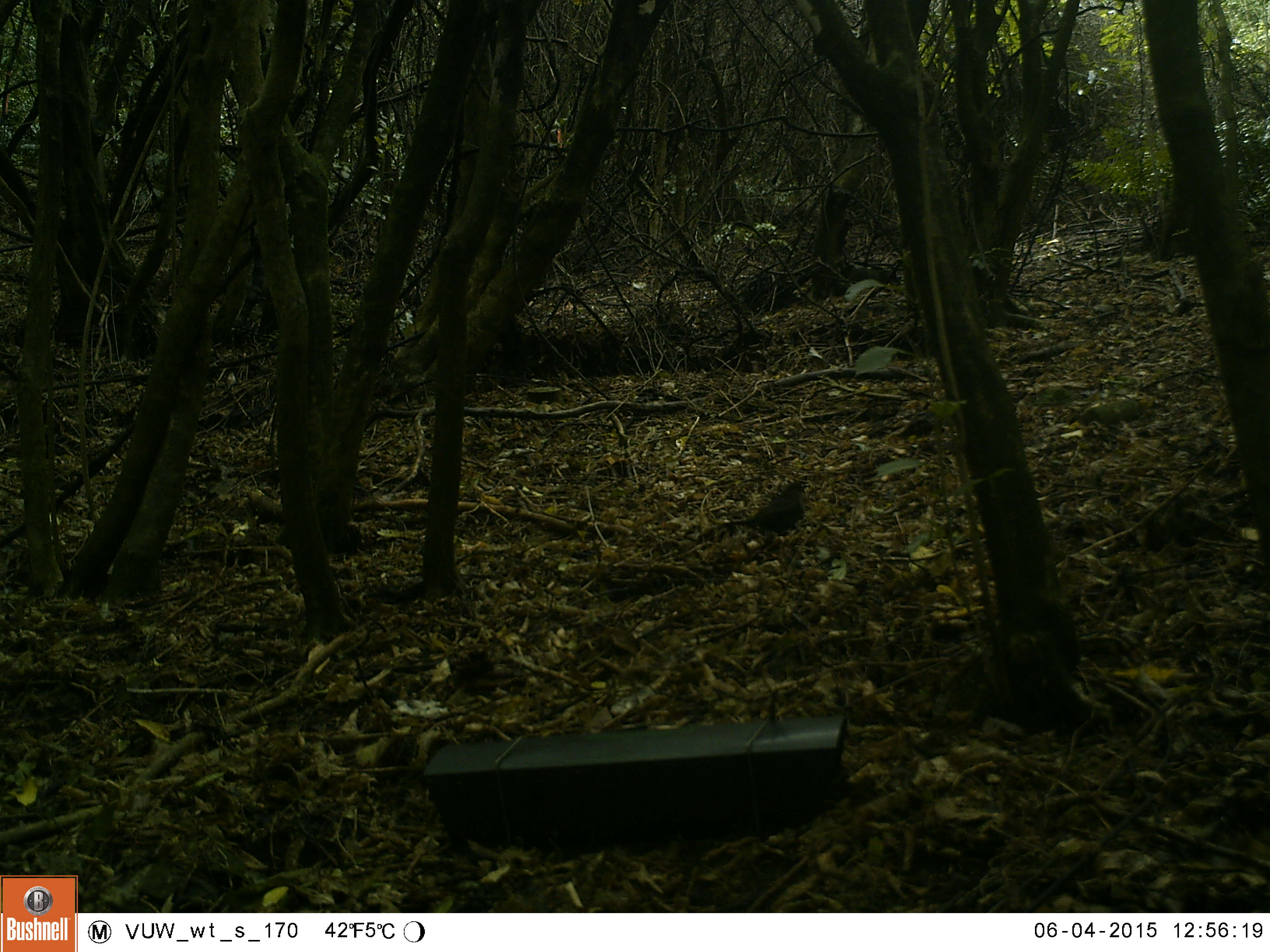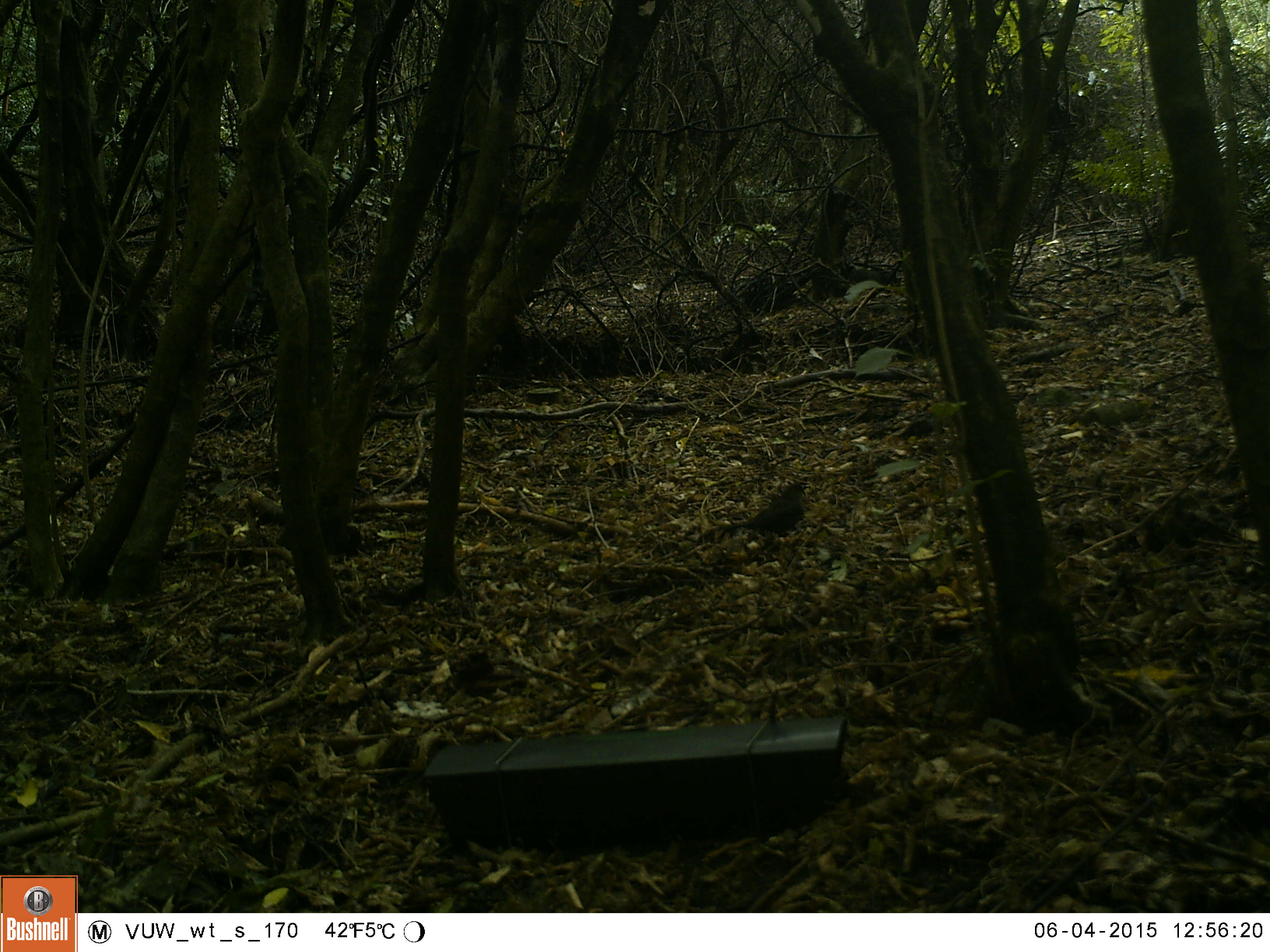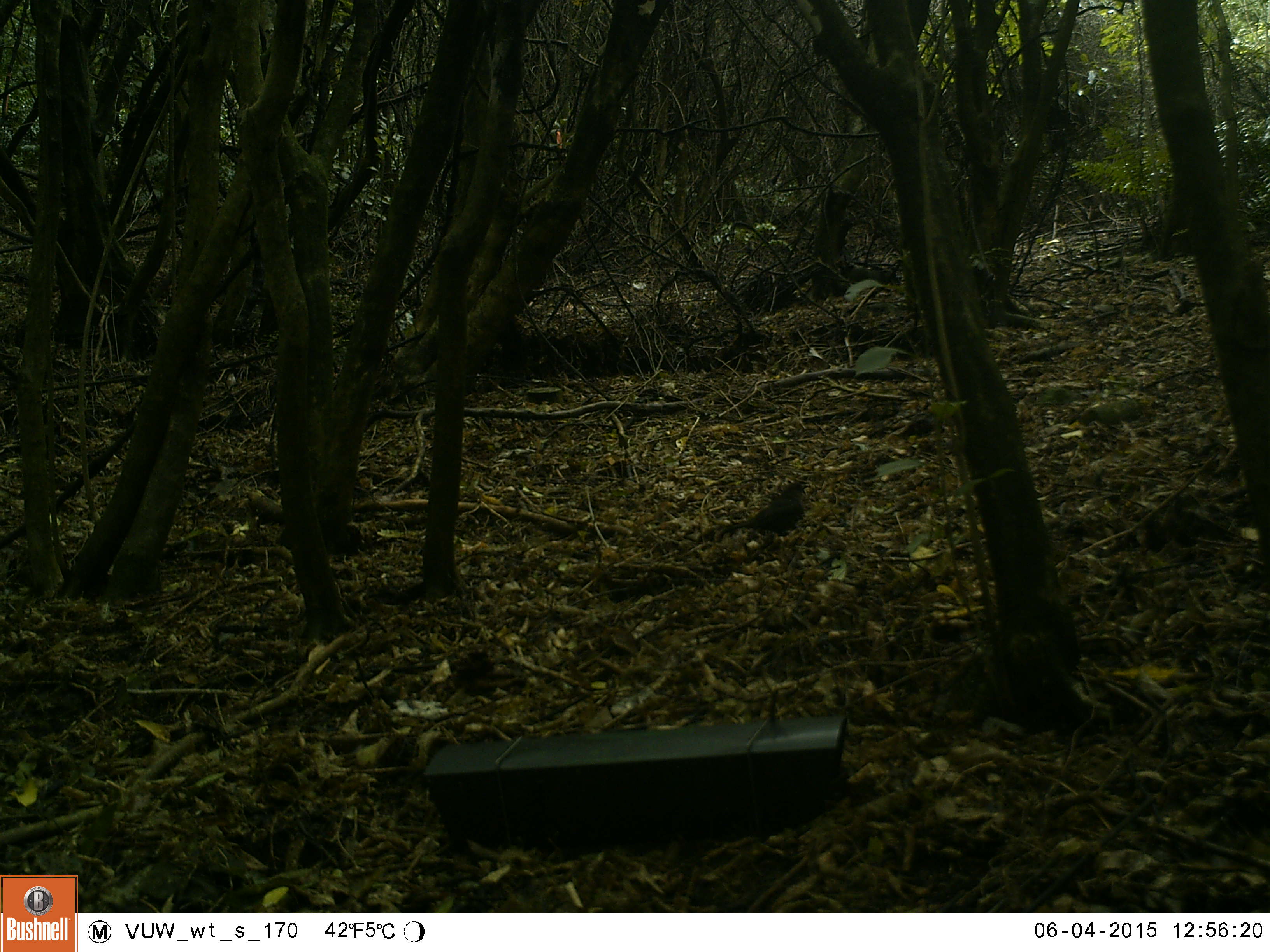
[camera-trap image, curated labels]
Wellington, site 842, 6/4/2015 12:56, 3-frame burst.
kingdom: Animalia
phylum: Chordata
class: Aves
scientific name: Aves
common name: bird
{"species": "bird (Aves)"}